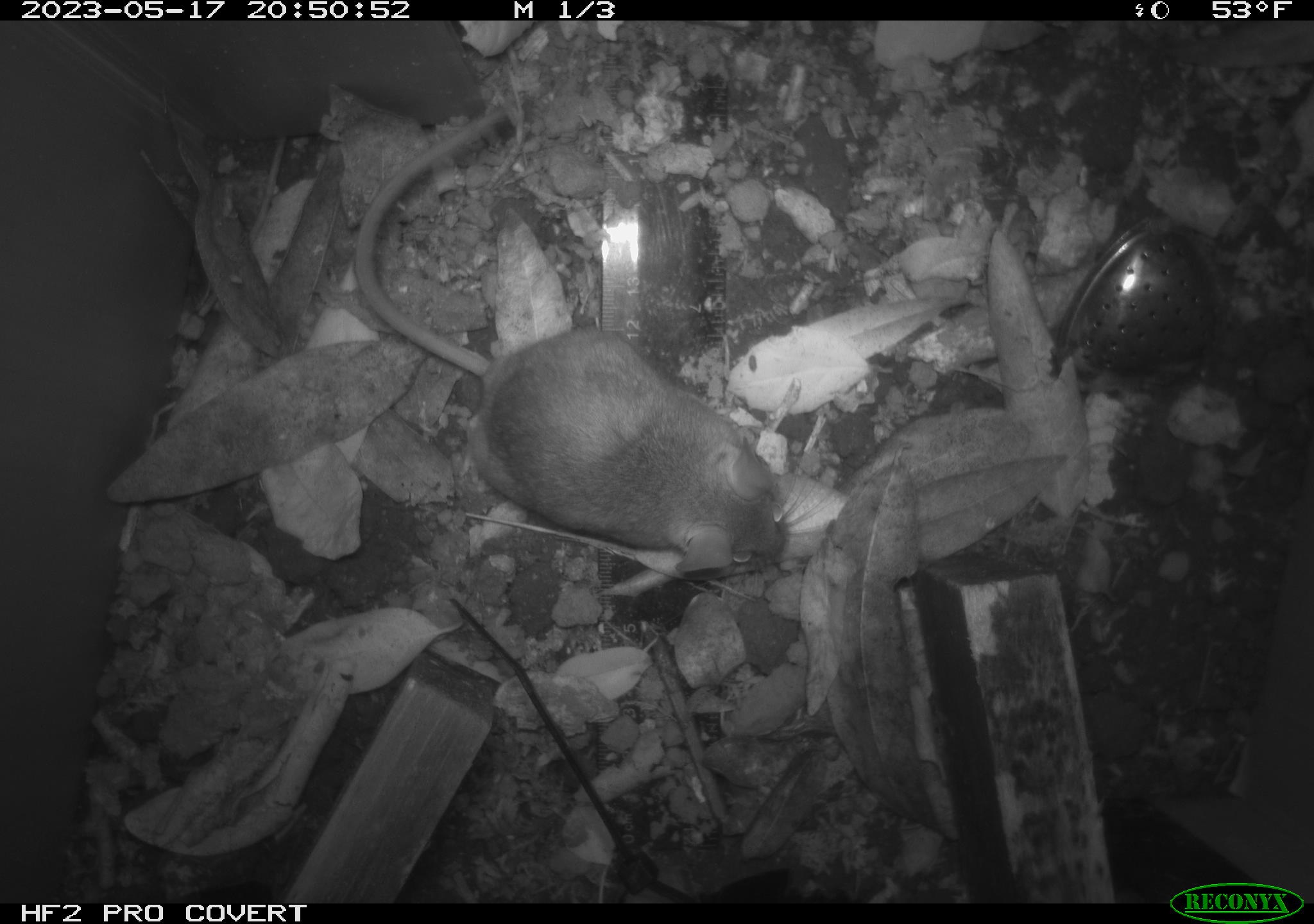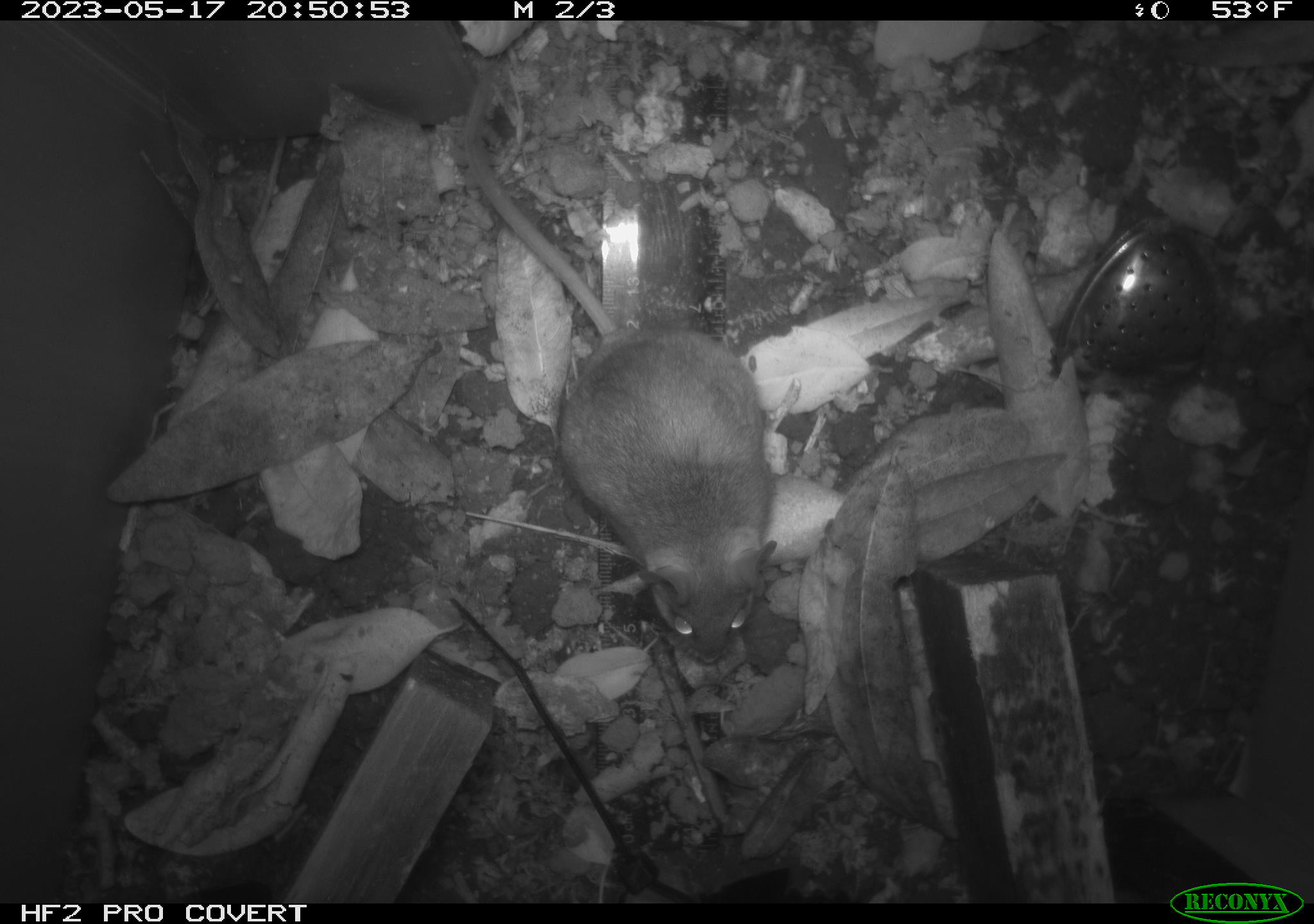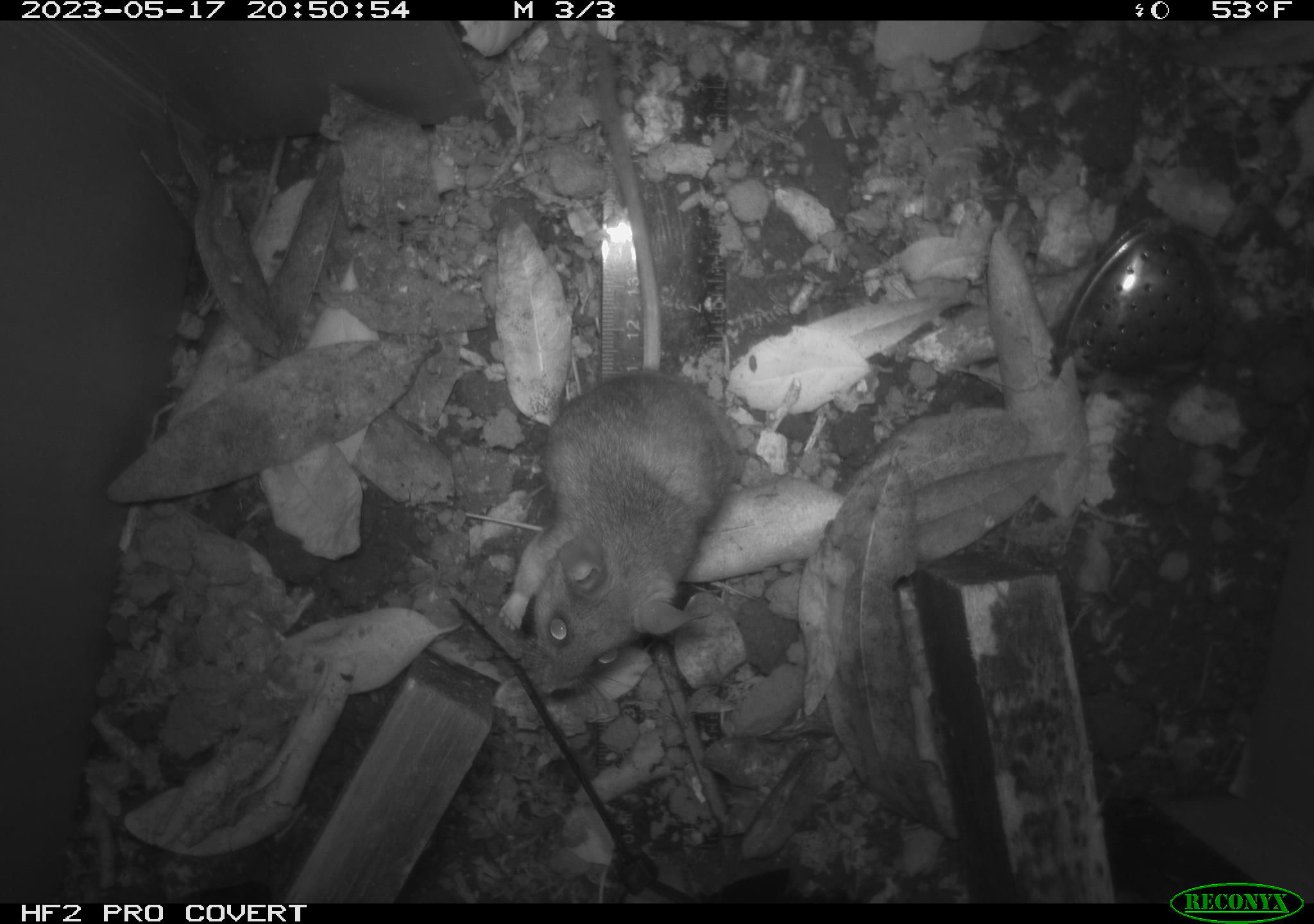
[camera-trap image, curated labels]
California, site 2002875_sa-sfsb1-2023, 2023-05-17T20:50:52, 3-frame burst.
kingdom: Animalia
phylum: Chordata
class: Mammalia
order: Rodentia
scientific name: Rodentia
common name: mouse species